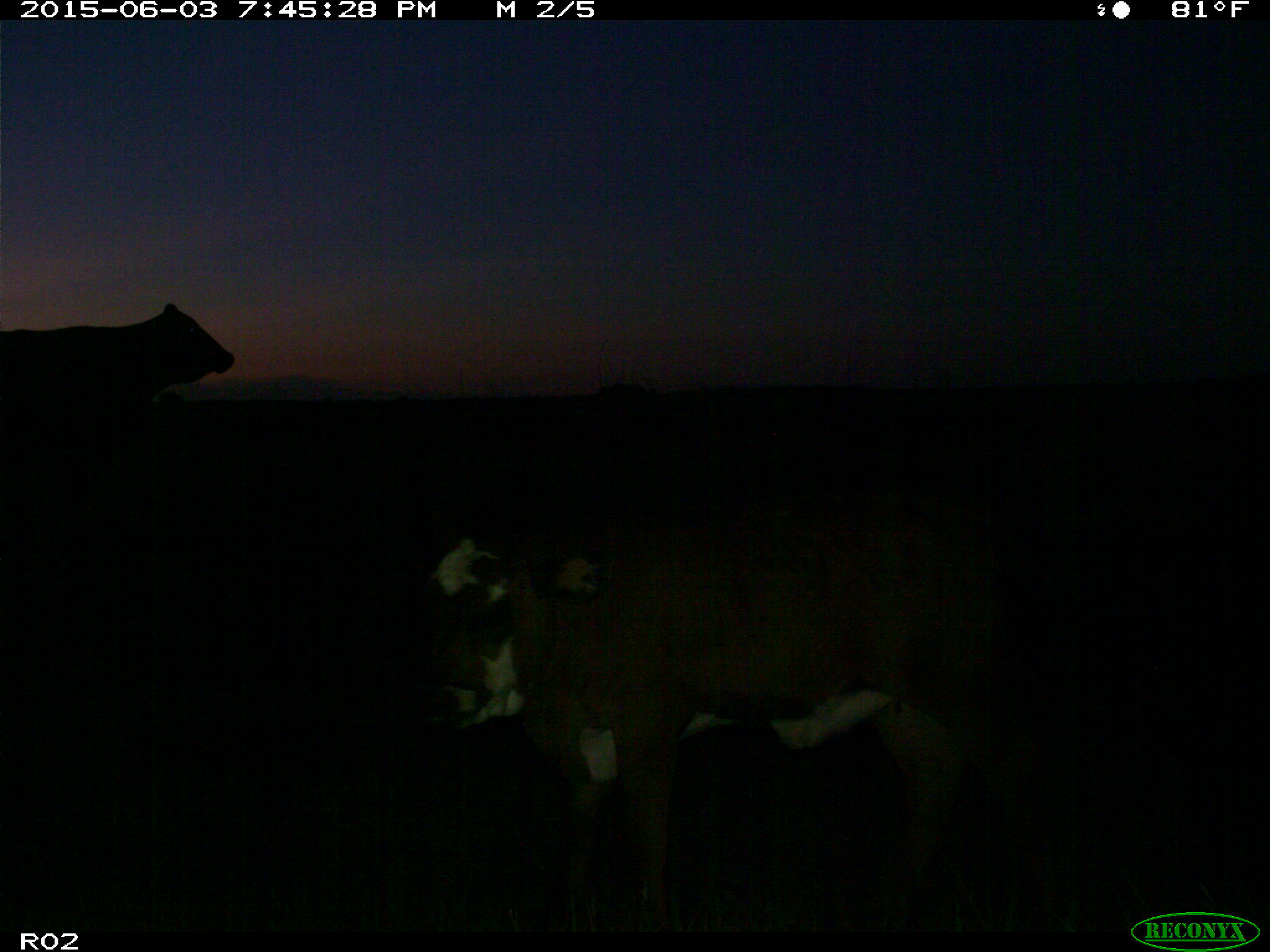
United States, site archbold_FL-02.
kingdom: Animalia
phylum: Chordata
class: Mammalia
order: Artiodactyla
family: Bovidae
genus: Bos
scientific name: Bos taurus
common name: domestic cow